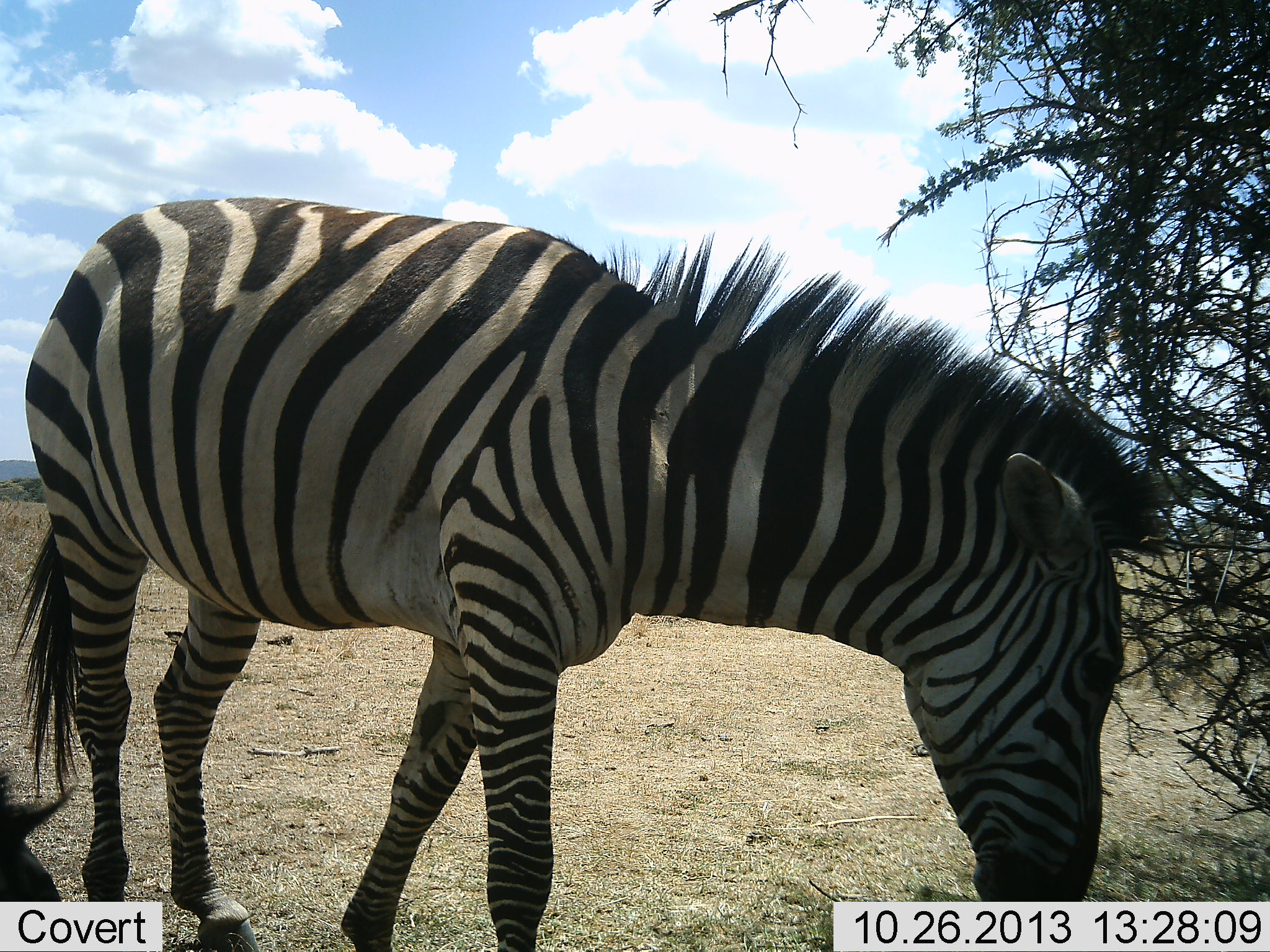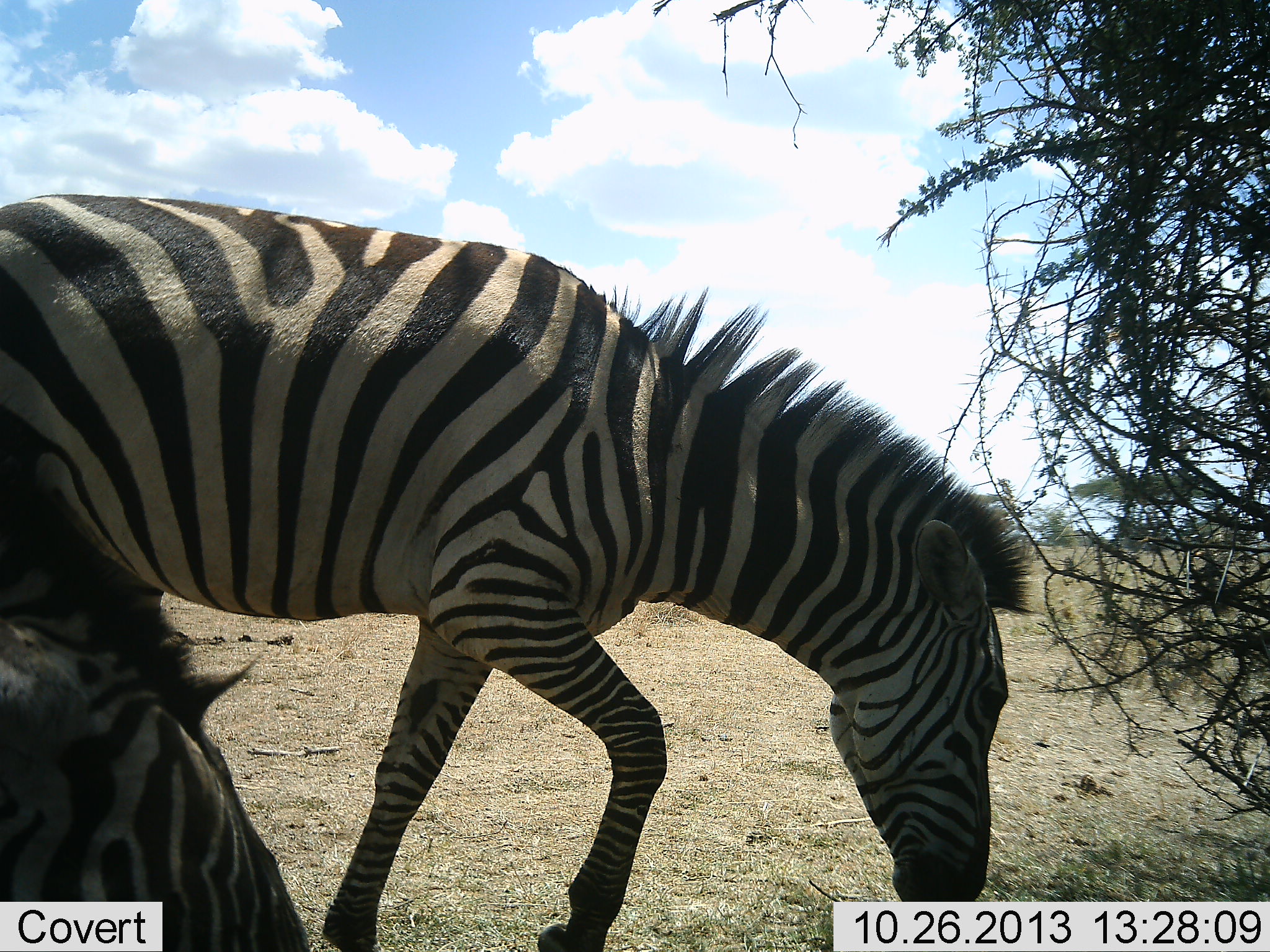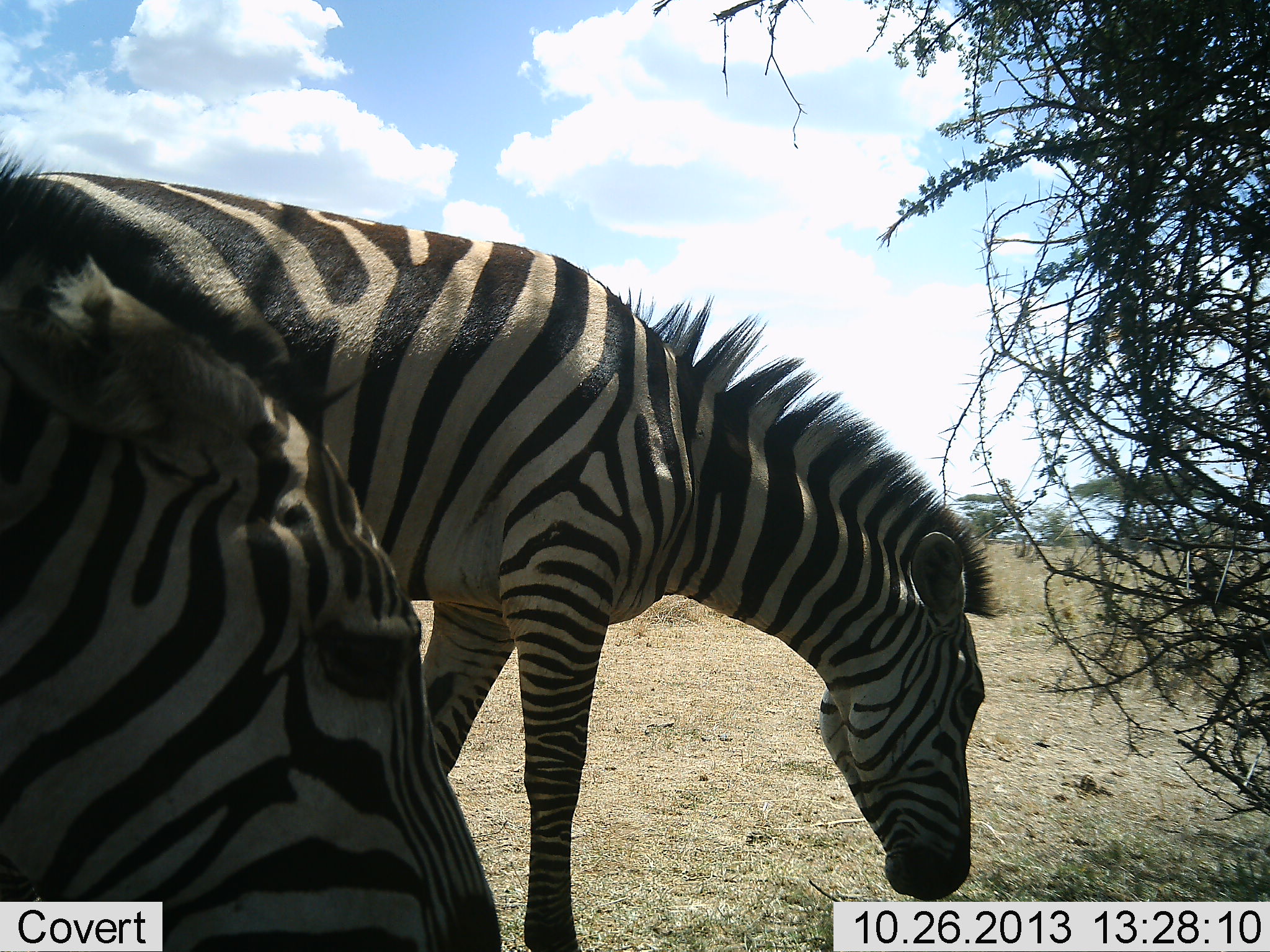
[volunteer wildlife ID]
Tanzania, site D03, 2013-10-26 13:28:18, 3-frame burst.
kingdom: Animalia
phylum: Chordata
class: Mammalia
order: Perissodactyla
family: Equidae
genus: Equus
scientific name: Equus quagga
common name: plains zebra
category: zebra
Zebra (plains zebra) (Equus quagga), count 2. Behavior (volunteer vote fractions): standing 30%, resting 0%, moving 30%, interacting 10%. Young present (vote fraction): 0%. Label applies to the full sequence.